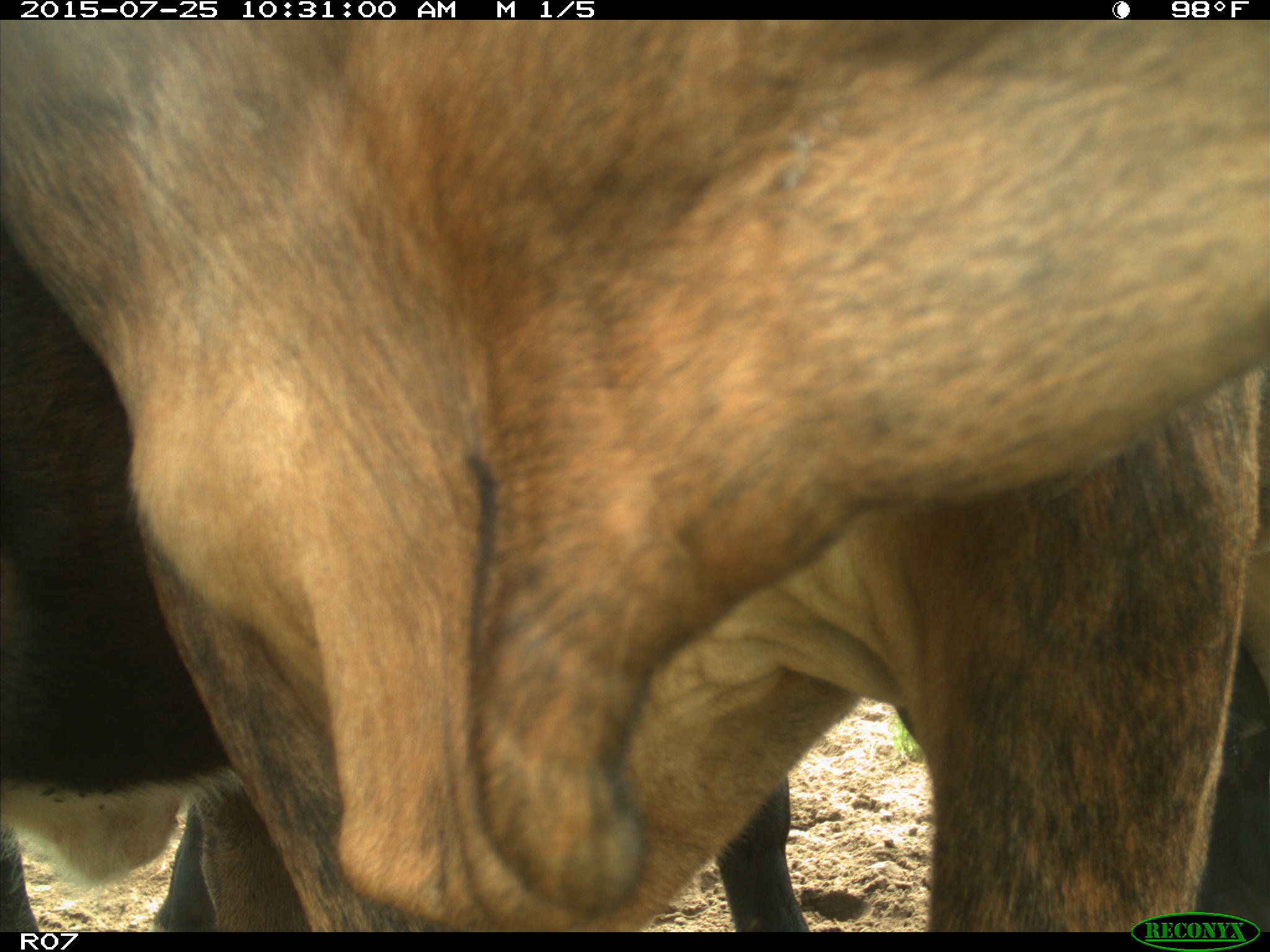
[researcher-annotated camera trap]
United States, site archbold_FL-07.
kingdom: Animalia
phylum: Chordata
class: Mammalia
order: Artiodactyla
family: Bovidae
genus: Bos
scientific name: Bos taurus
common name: domestic cow